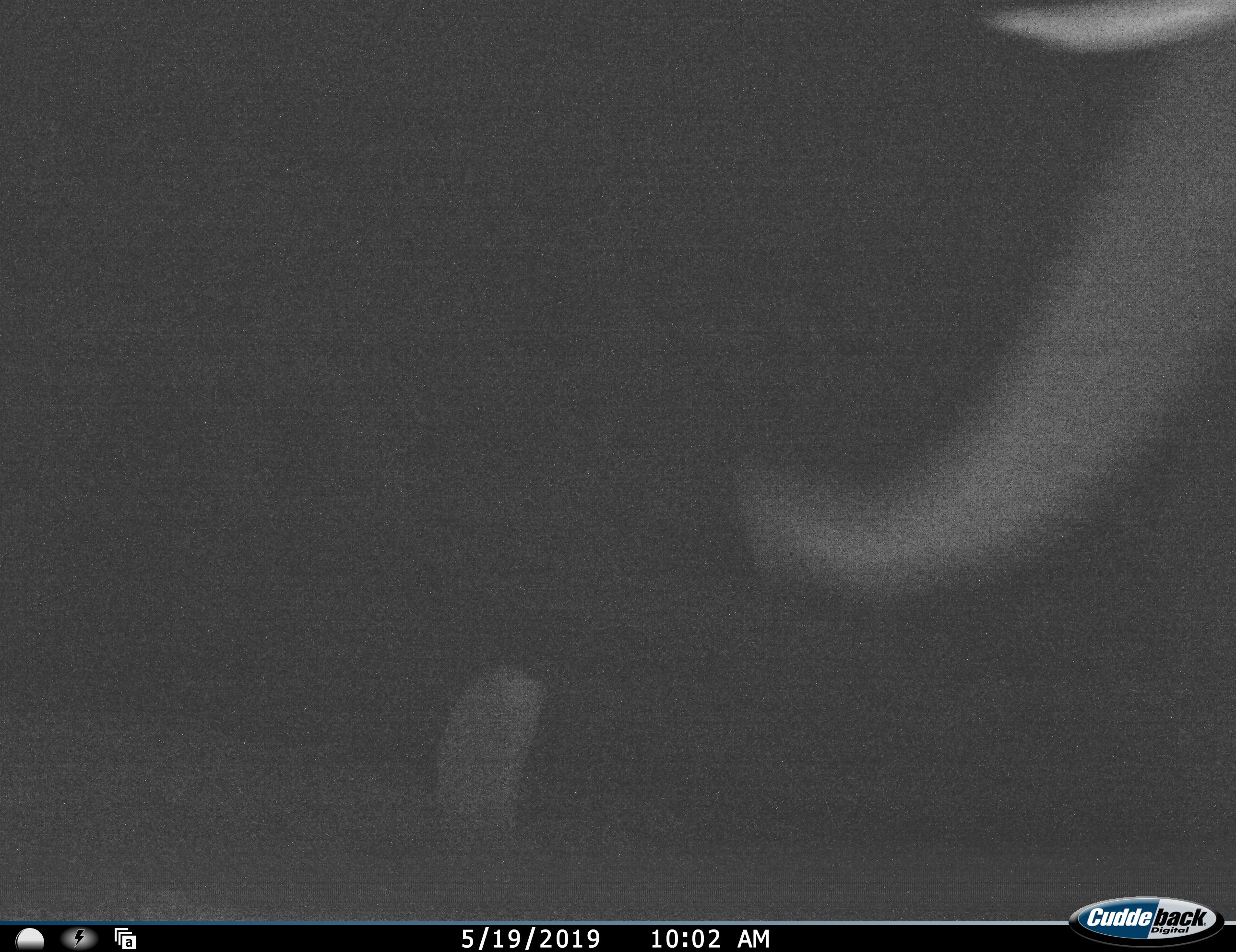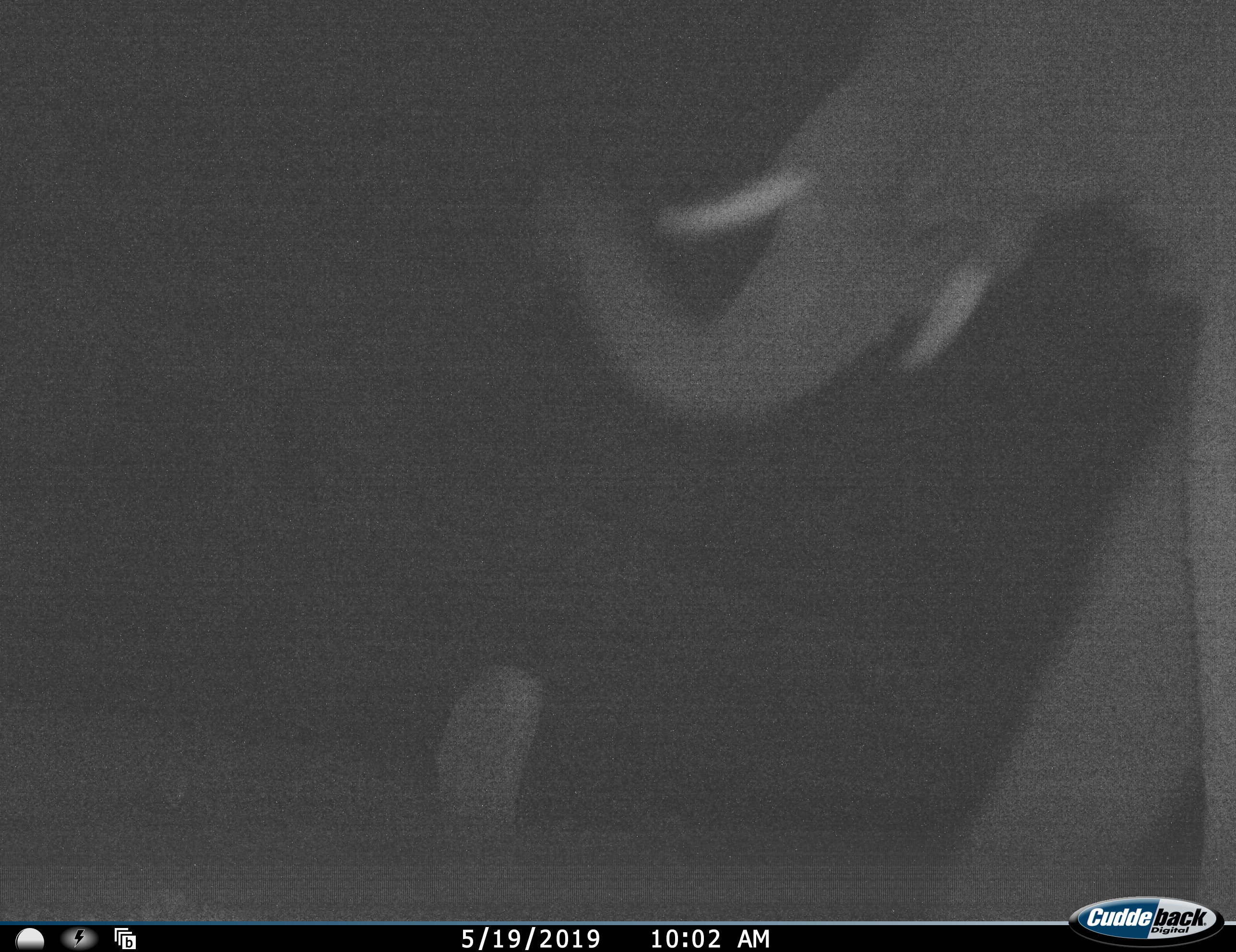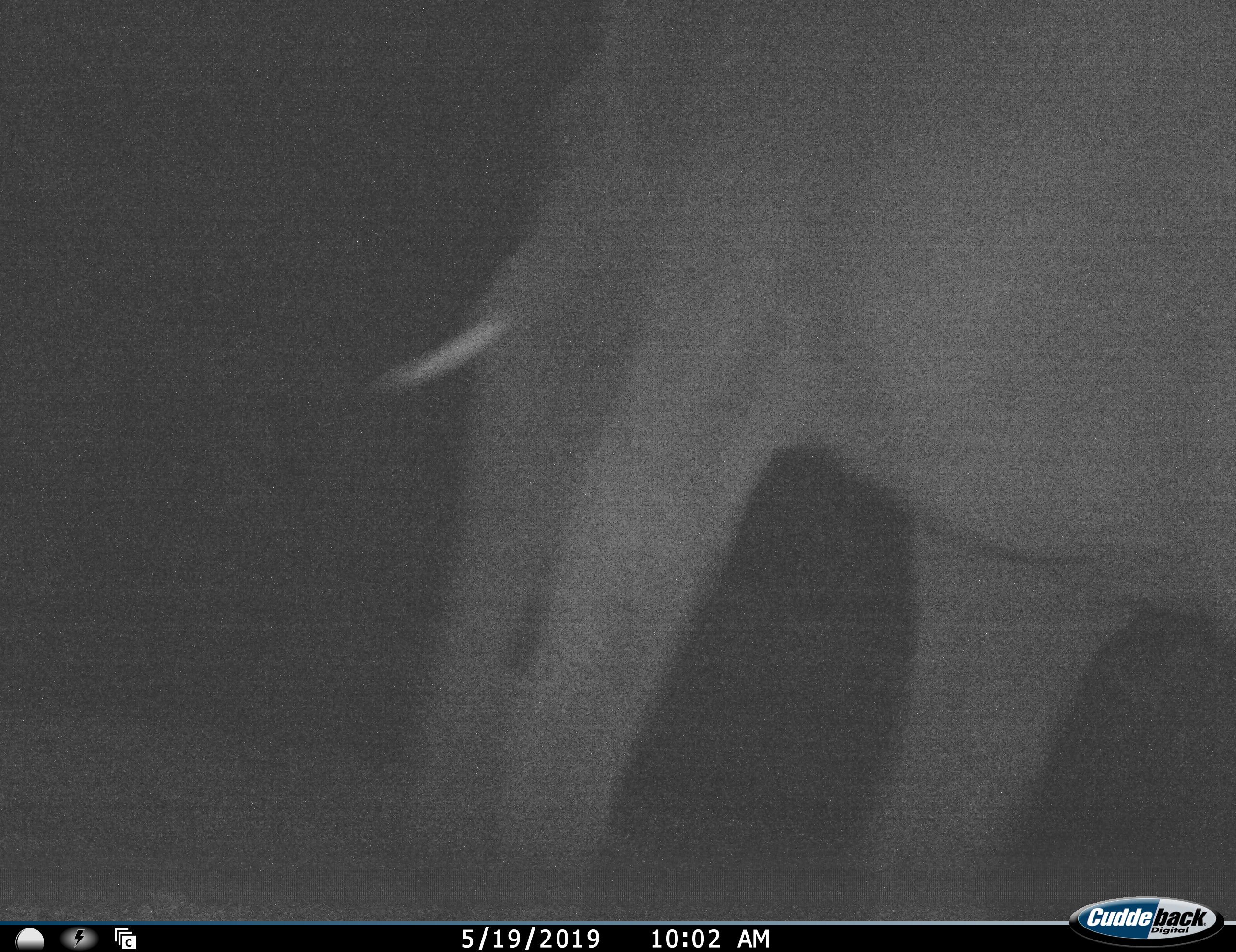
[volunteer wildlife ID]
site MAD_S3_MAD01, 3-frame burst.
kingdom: Animalia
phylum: Chordata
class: Mammalia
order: Proboscidea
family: Elephantidae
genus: Loxodonta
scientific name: Loxodonta africana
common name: african bush elephant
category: elephant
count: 1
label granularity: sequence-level